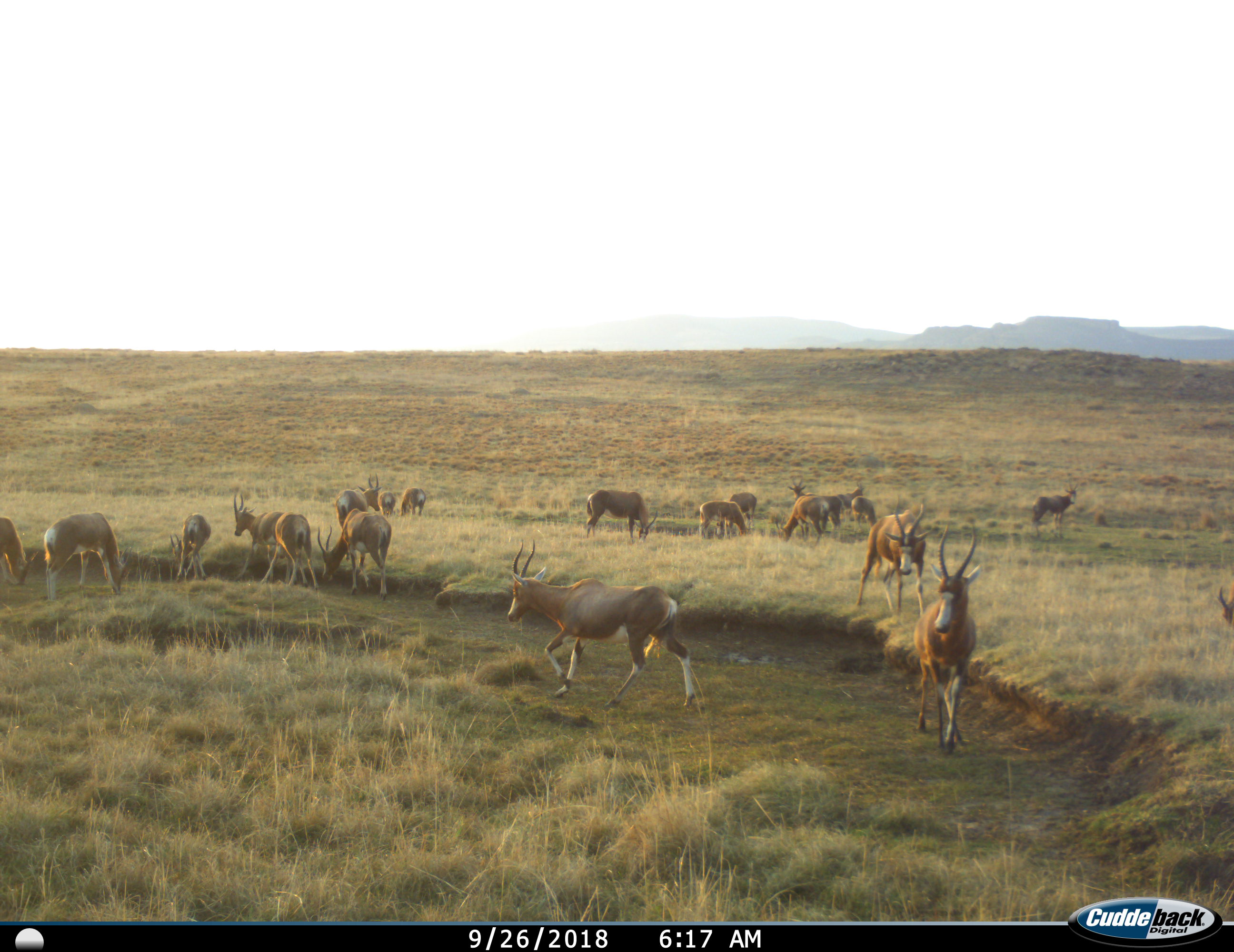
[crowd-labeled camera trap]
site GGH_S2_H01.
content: unidentified animal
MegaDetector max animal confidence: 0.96